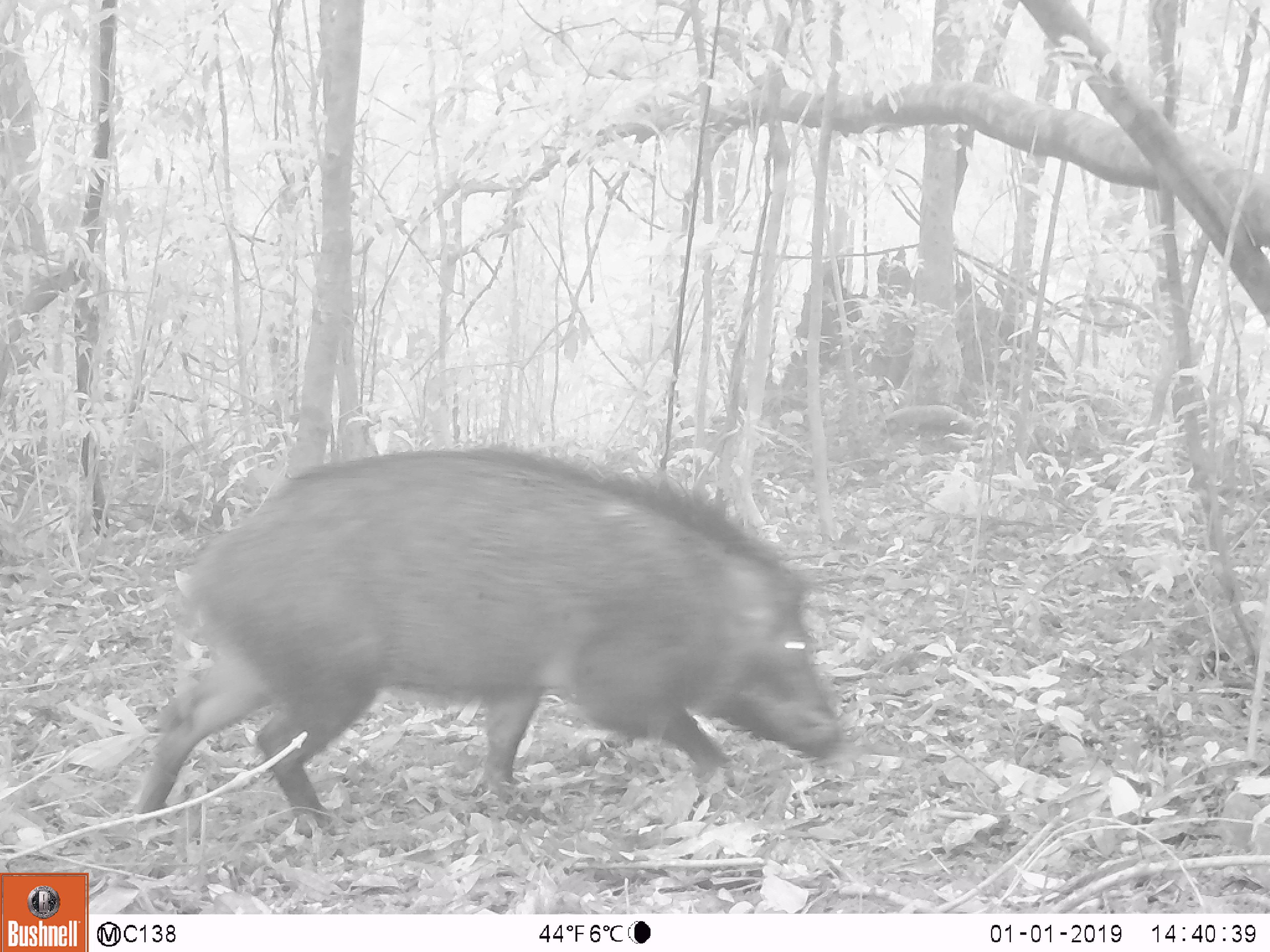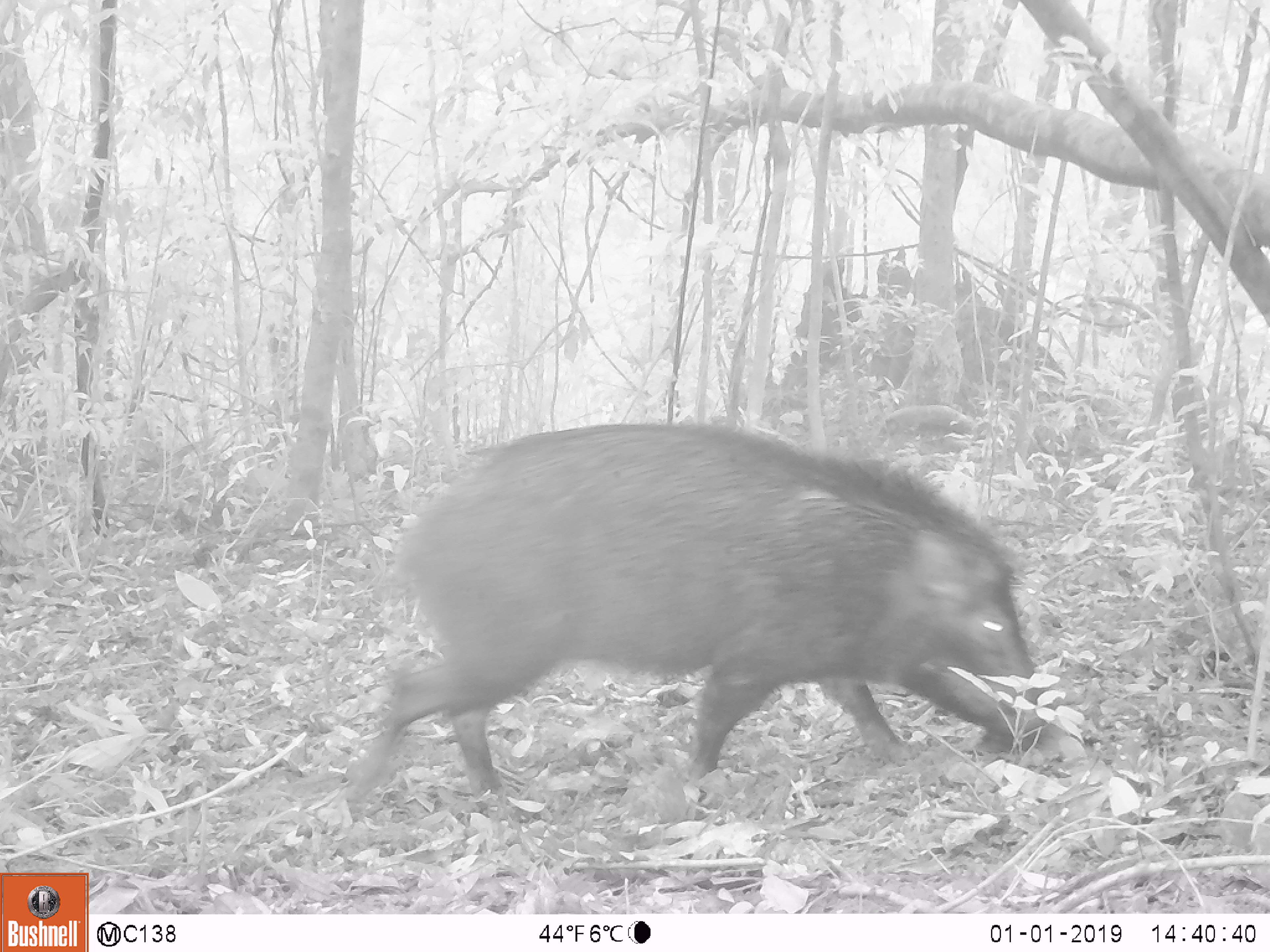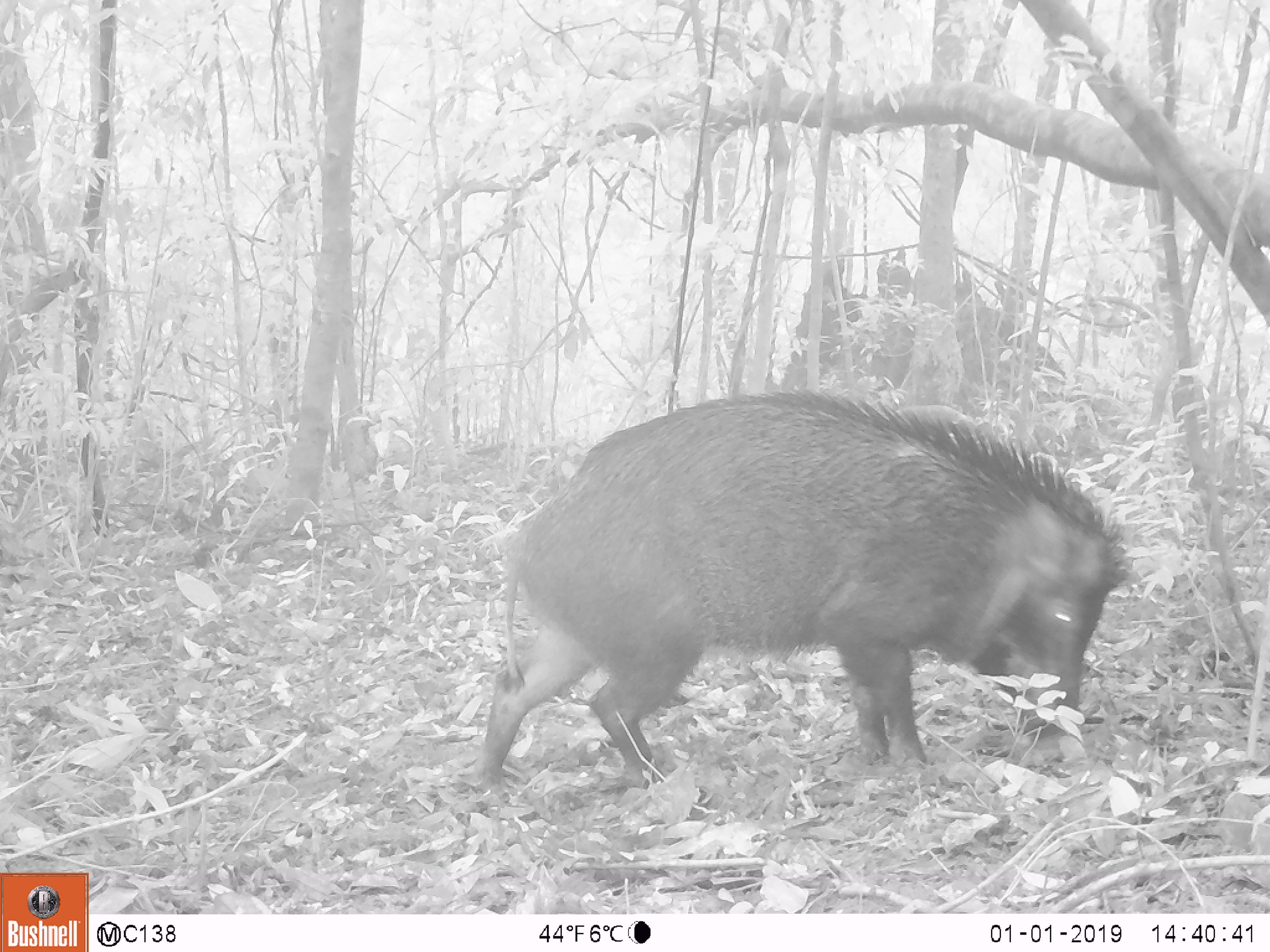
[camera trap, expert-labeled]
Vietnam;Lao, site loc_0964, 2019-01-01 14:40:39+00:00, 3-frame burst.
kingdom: Animalia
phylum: Chordata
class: Mammalia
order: Artiodactyla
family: Suidae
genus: Sus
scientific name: Sus scrofa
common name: eurasian wild pig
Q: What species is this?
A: Eurasian wild pig (Sus scrofa).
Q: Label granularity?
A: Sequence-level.